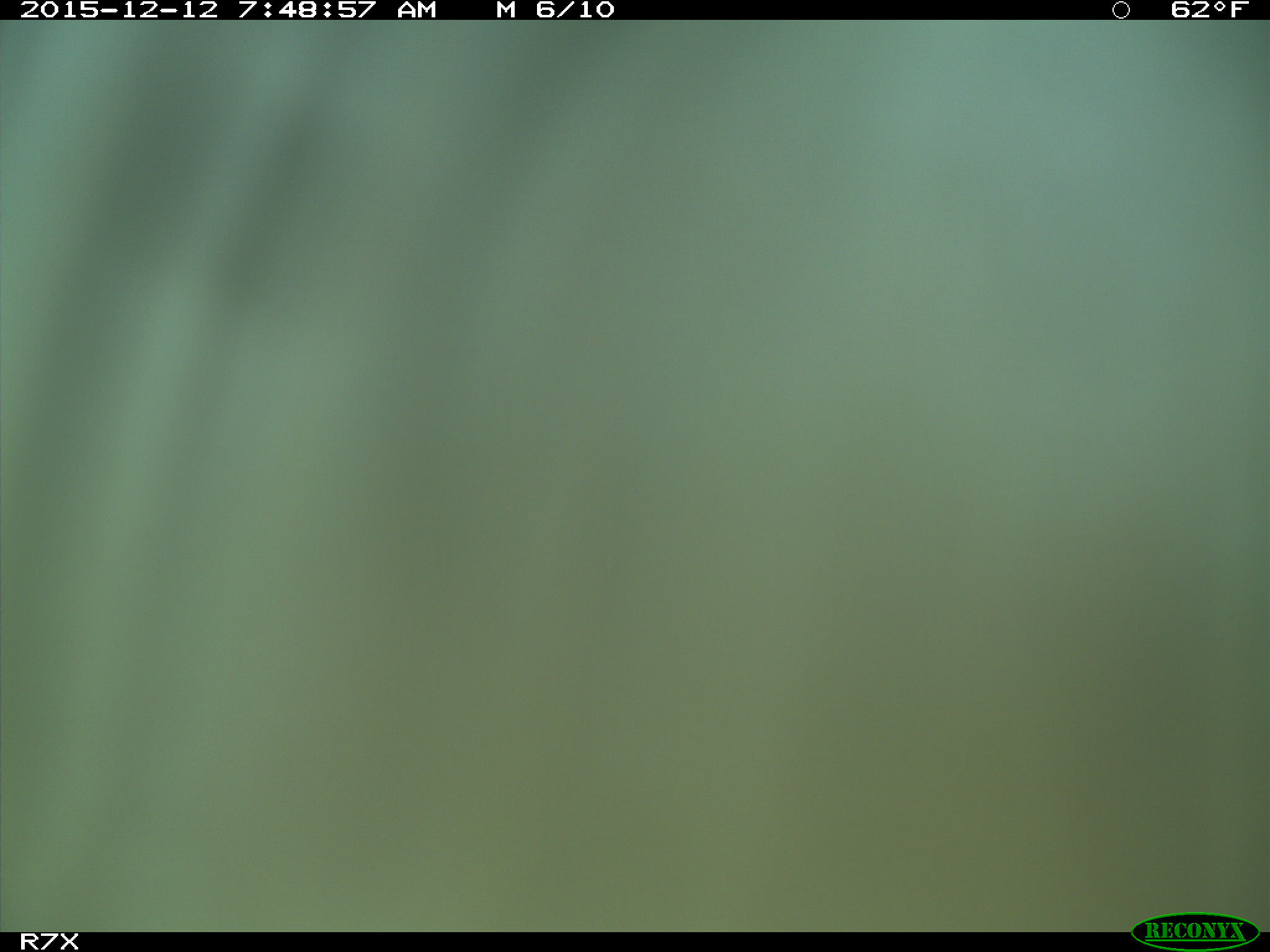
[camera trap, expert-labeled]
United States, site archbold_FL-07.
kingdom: Animalia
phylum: Chordata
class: Mammalia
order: Artiodactyla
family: Bovidae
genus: Bos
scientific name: Bos taurus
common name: domestic cow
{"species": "Bos taurus (domestic cow)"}